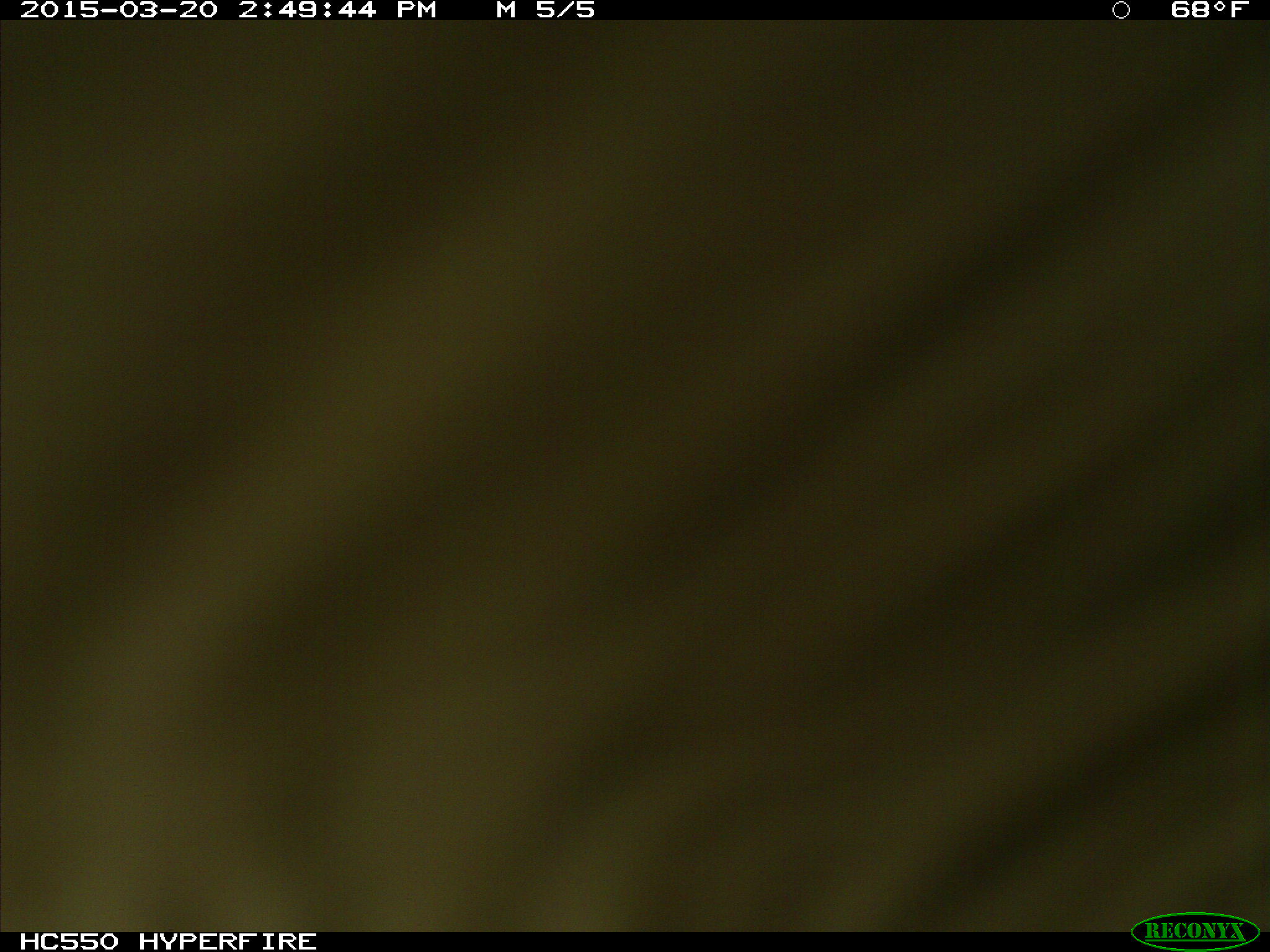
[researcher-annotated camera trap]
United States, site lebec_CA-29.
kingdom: Animalia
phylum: Chordata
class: Mammalia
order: Artiodactyla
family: Bovidae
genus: Bos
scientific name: Bos taurus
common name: domestic cow